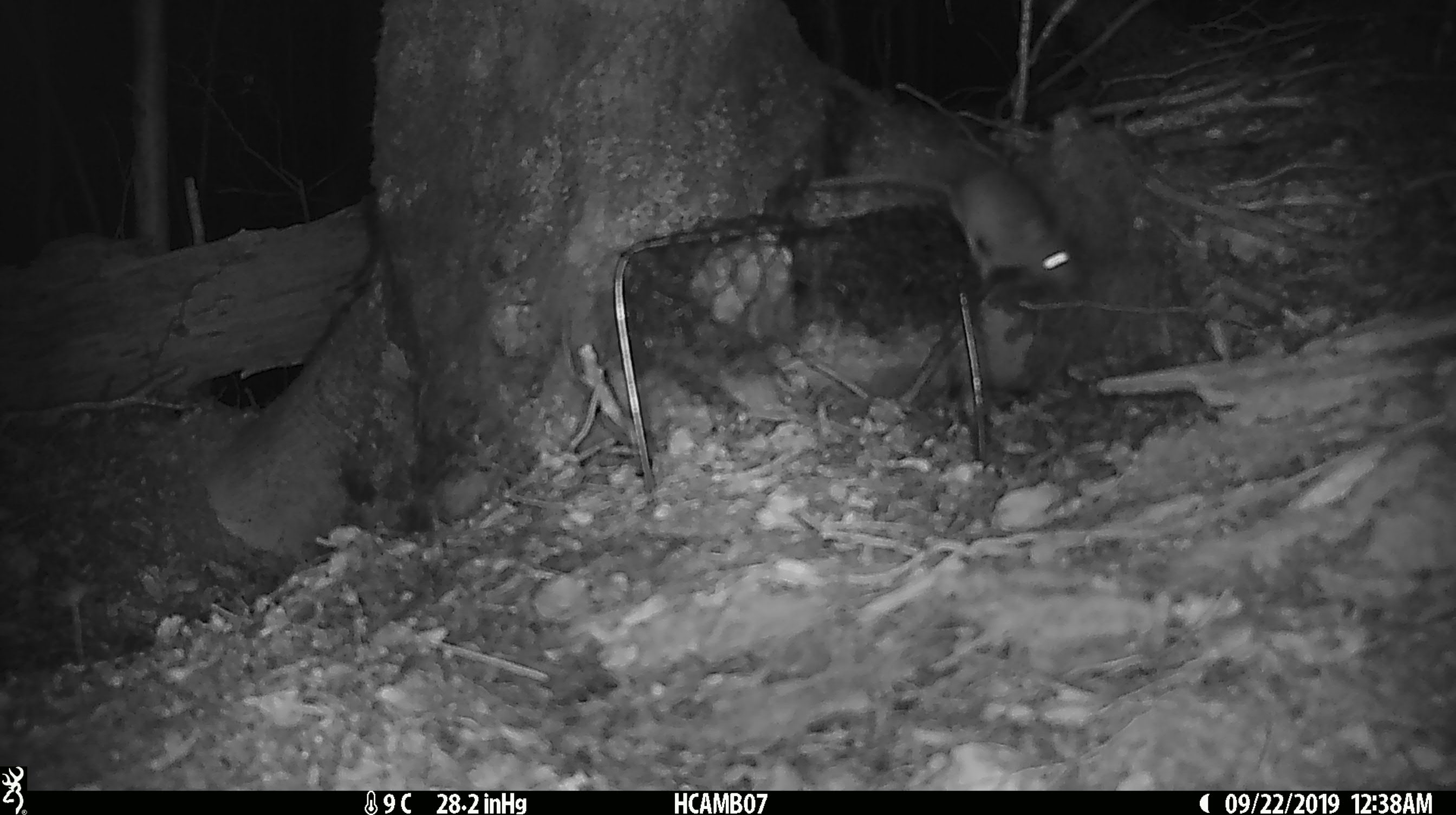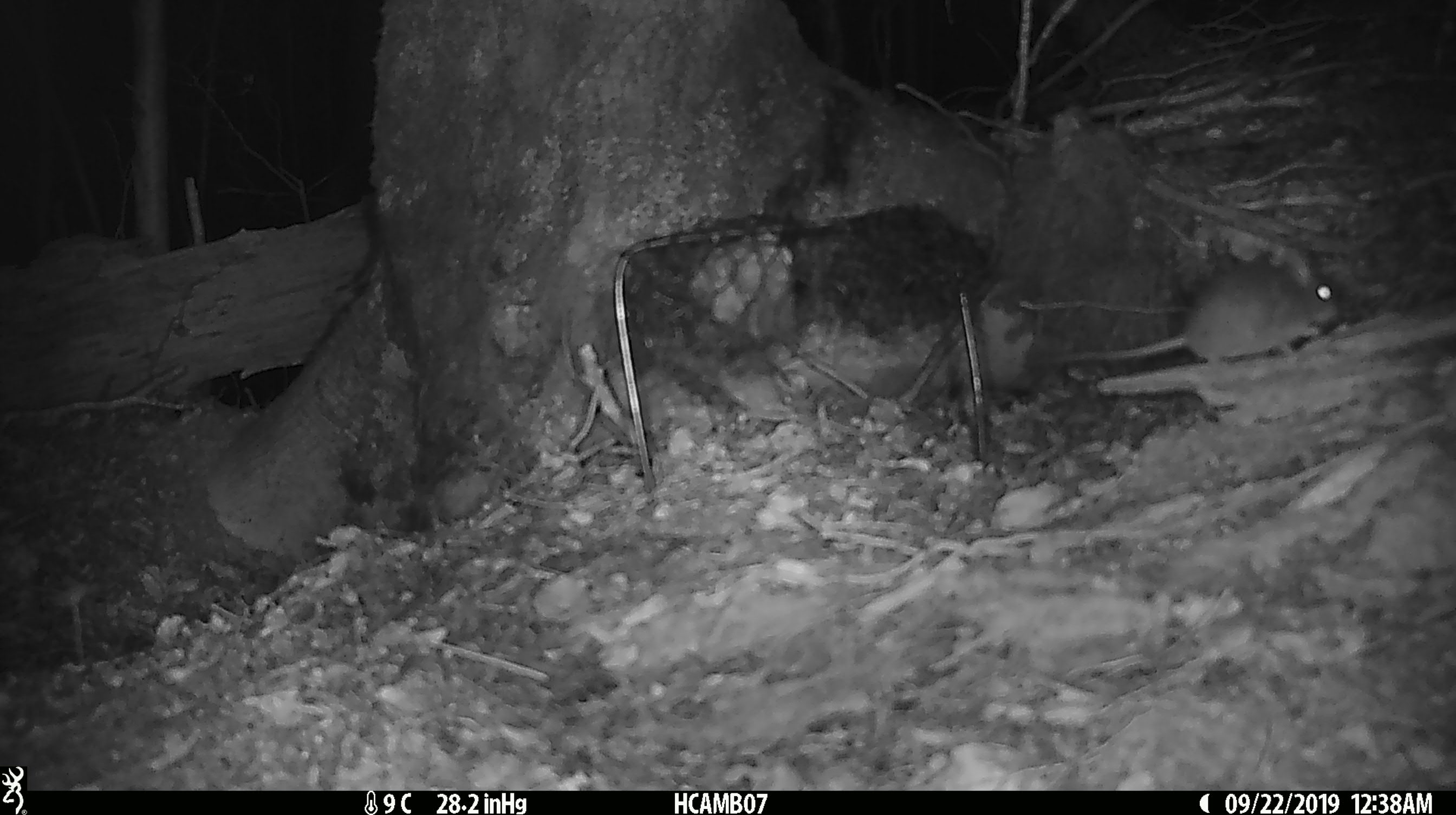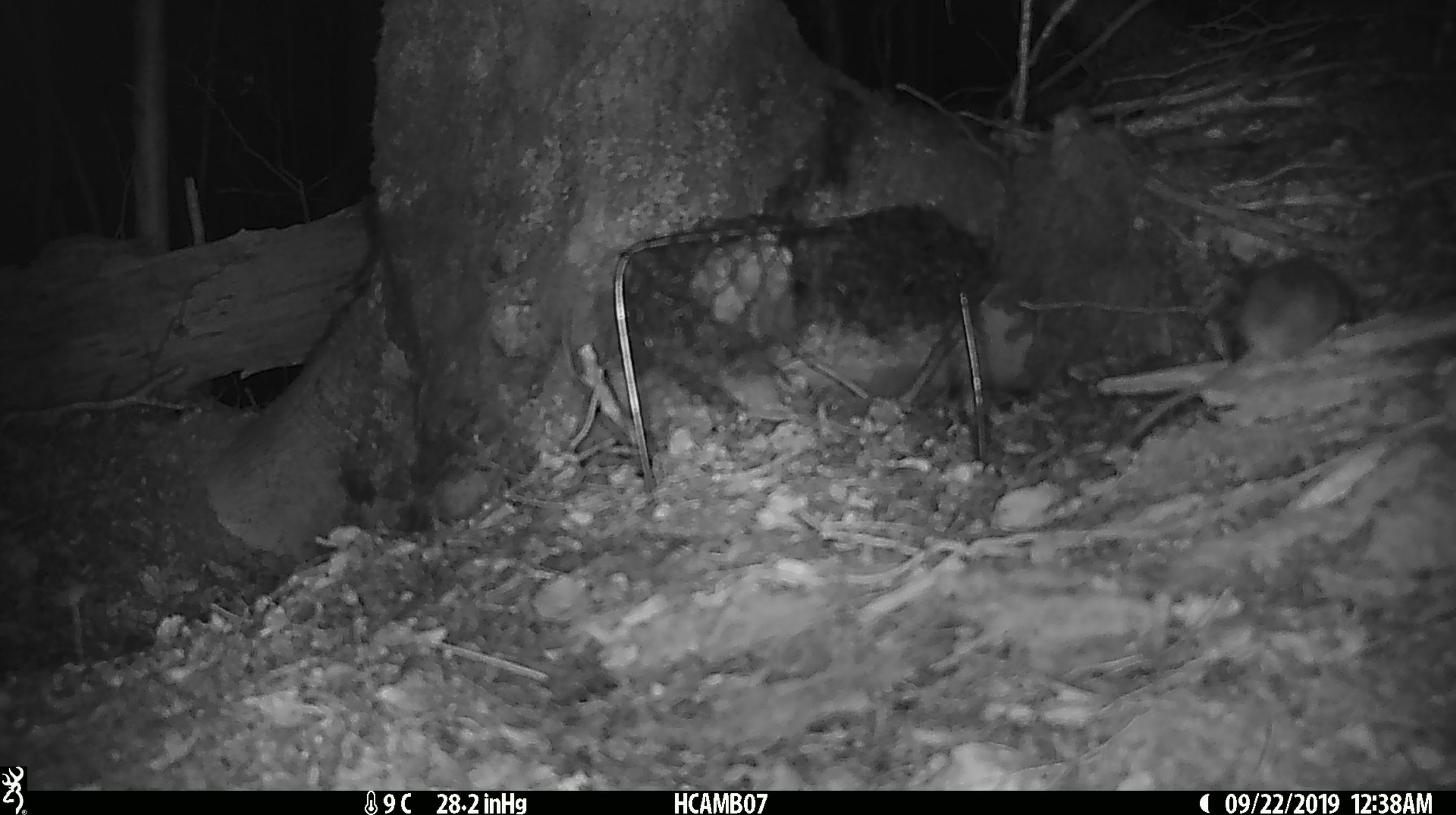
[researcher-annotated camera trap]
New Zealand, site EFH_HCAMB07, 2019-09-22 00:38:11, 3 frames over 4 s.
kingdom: Animalia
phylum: Chordata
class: Mammalia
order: Rodentia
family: Muridae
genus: Mus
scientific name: Mus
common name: mouse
Mouse (Mus).